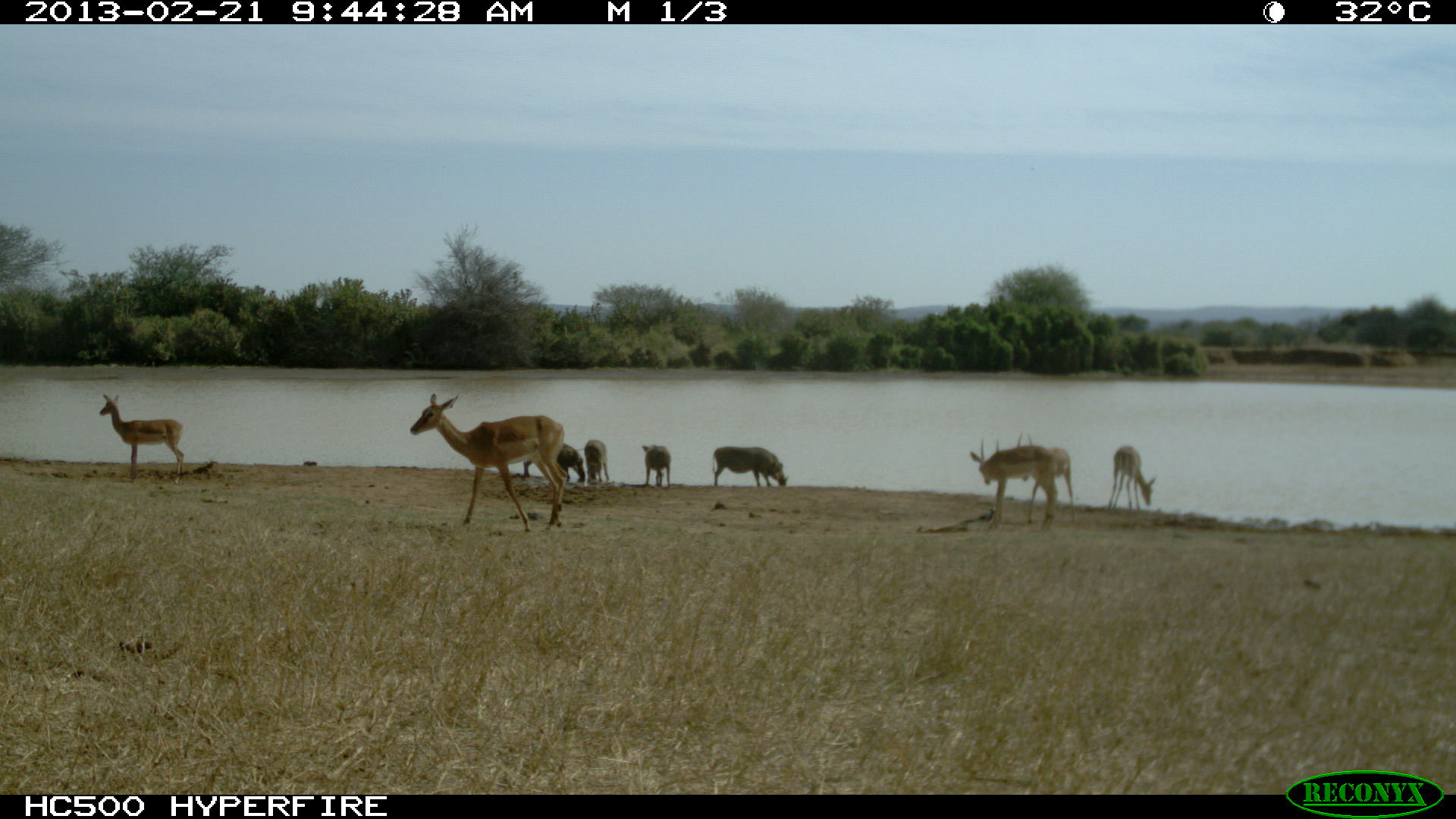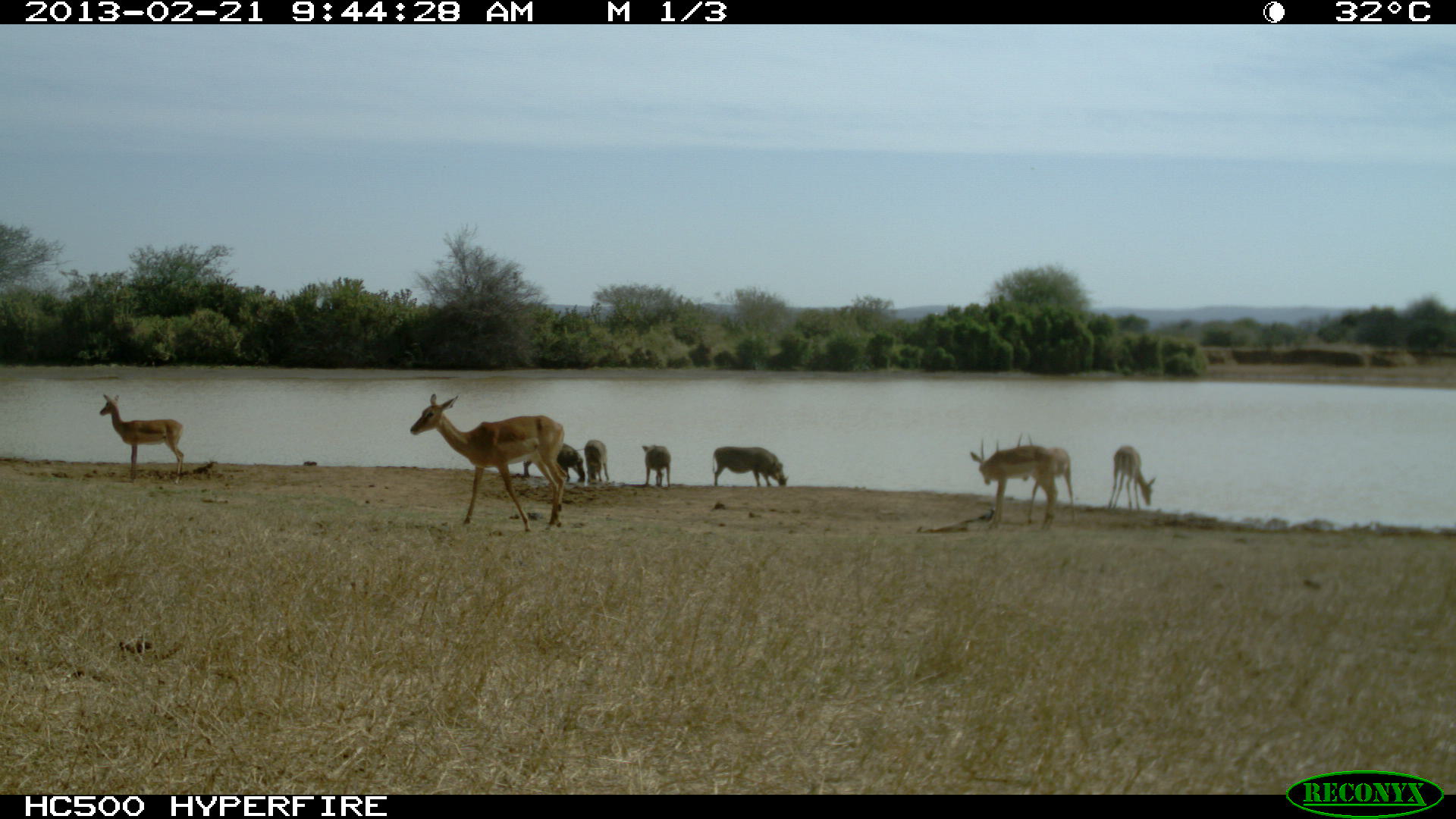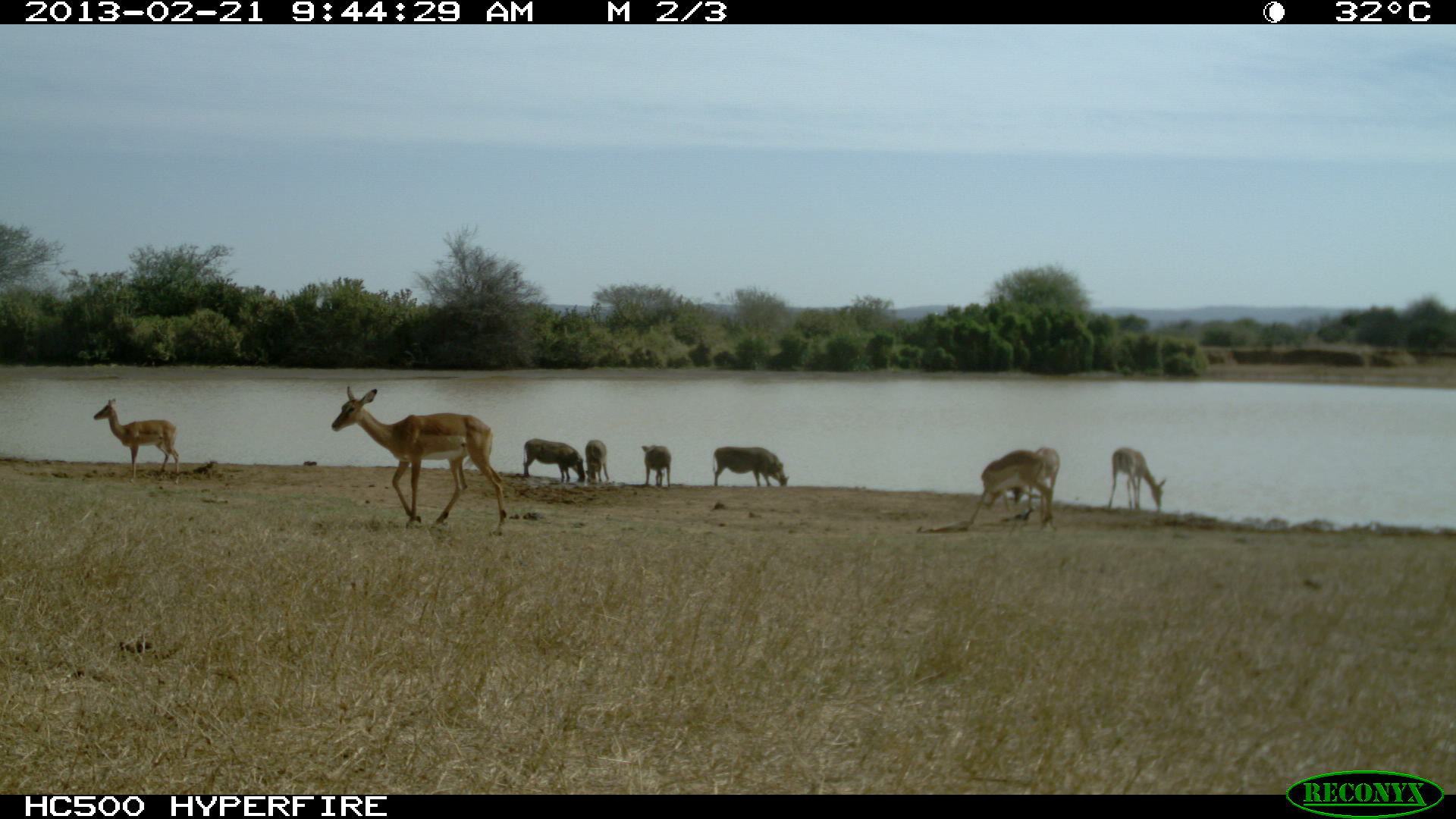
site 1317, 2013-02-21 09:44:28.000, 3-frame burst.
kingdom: Animalia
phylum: Chordata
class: Mammalia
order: Artiodactyla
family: Bovidae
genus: Aepyceros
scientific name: Aepyceros melampus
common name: impala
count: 5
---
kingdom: Animalia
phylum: Chordata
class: Mammalia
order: Artiodactyla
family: Suidae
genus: Phacochoerus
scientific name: Phacochoerus africanus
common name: common warthog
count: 4